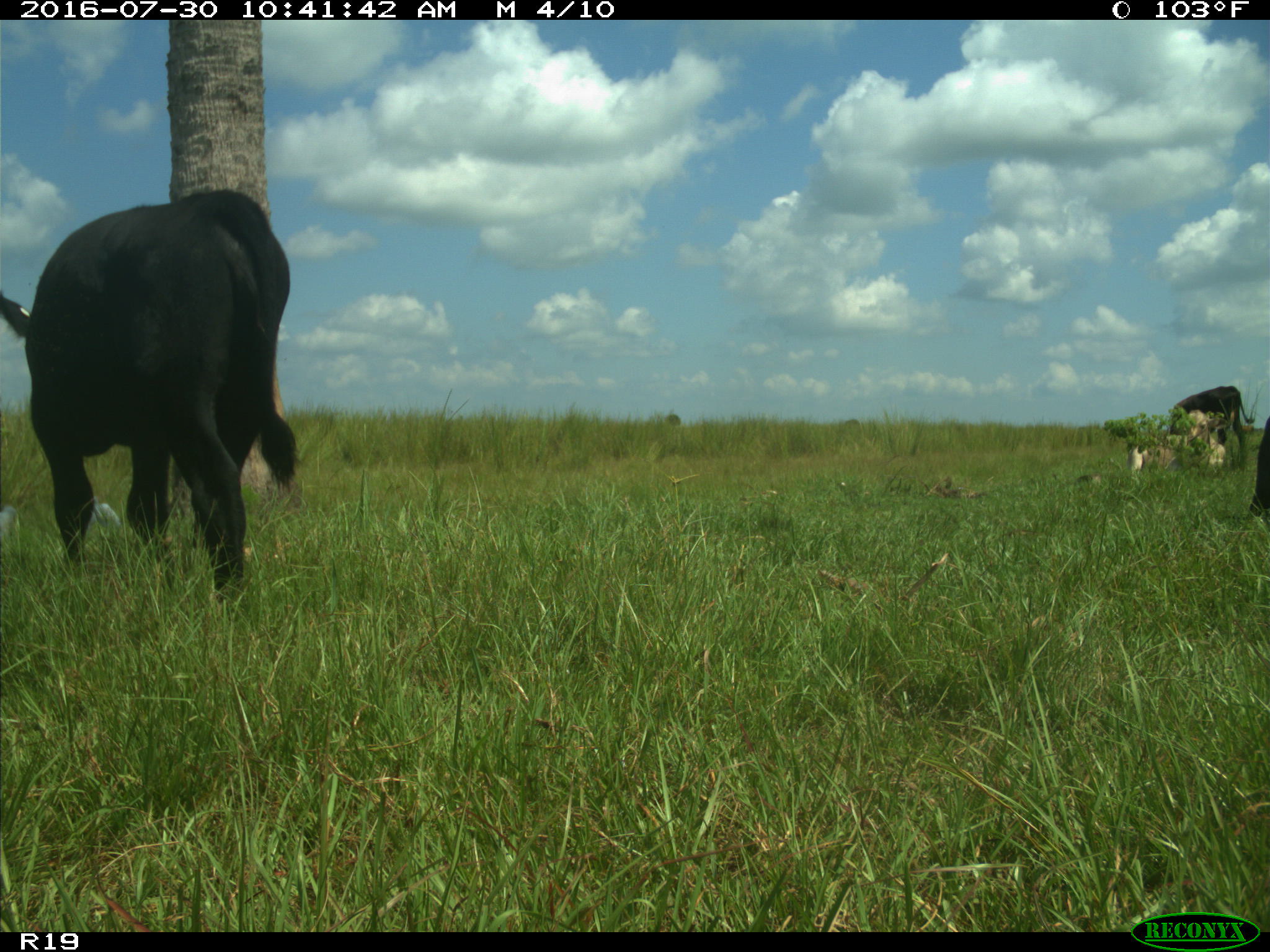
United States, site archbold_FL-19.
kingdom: Animalia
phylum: Chordata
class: Mammalia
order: Artiodactyla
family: Bovidae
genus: Bos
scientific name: Bos taurus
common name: domestic cow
Bos taurus (domestic cow).